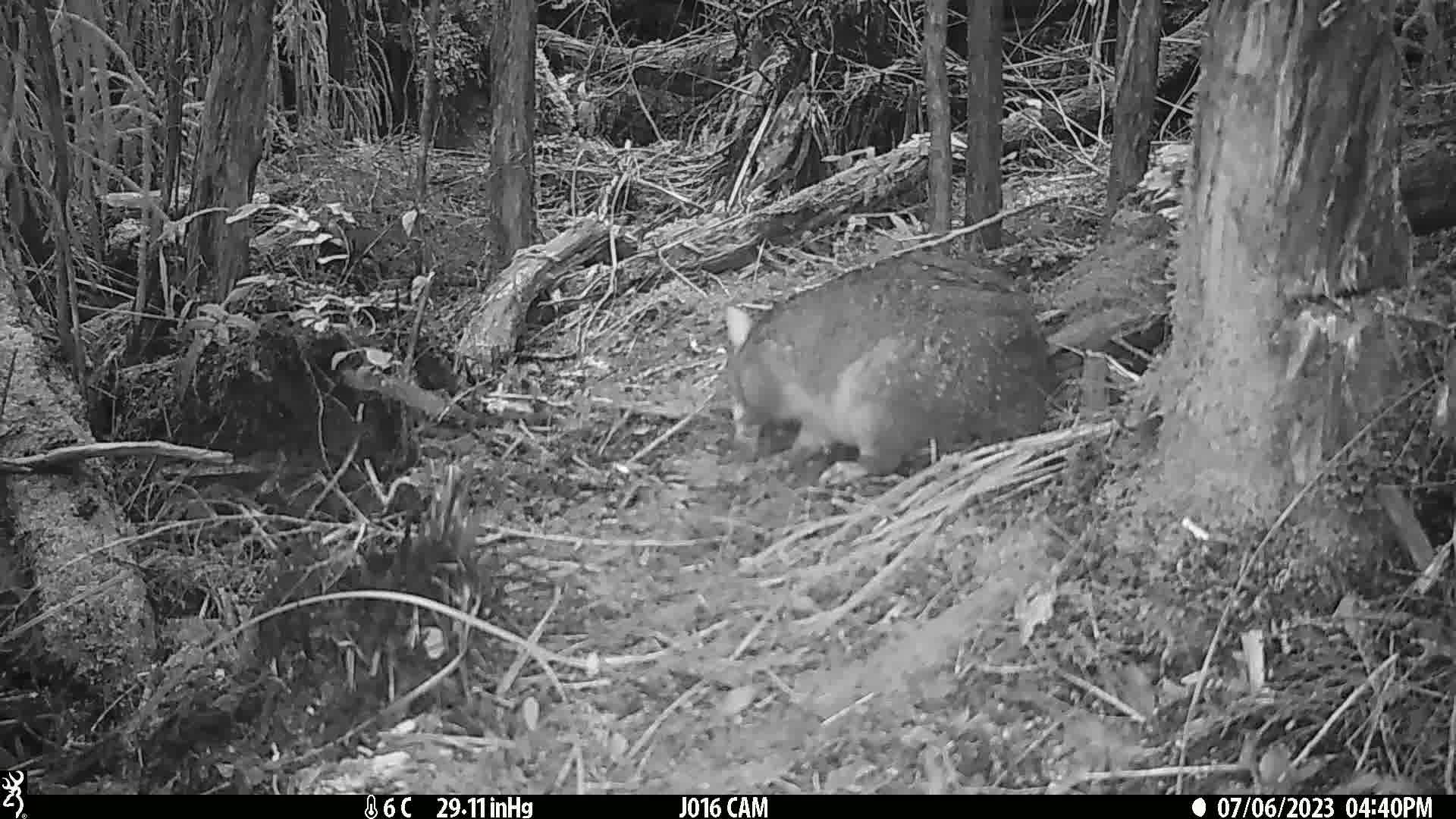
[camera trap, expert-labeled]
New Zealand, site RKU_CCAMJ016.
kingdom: Animalia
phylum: Chordata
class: Mammalia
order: Diprotodontia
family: Phalangeridae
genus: Trichosurus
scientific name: Trichosurus vulpecula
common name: common brushtail possum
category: possum